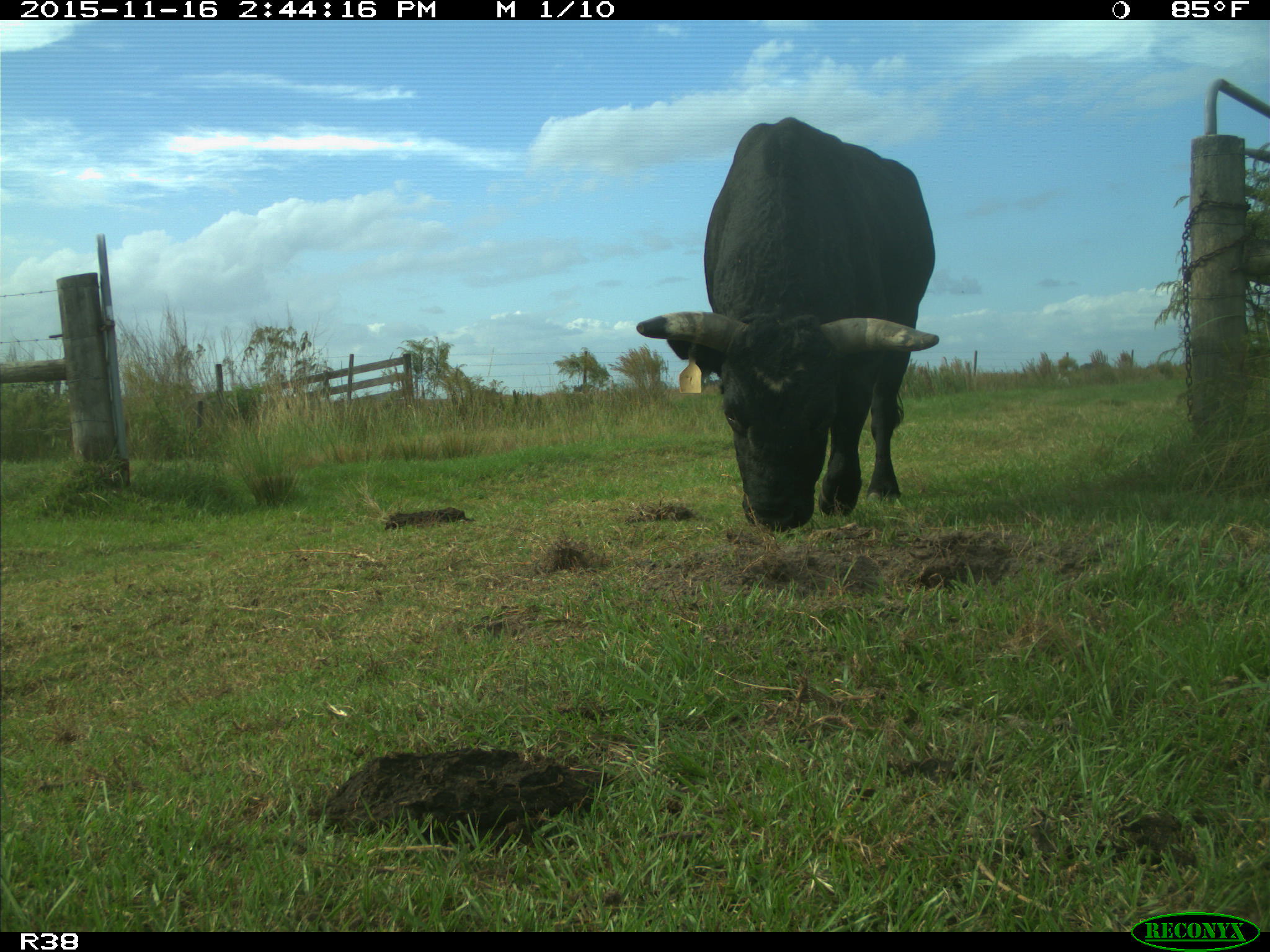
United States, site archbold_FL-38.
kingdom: Animalia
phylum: Chordata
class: Mammalia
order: Artiodactyla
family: Bovidae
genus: Bos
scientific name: Bos taurus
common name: domestic cow